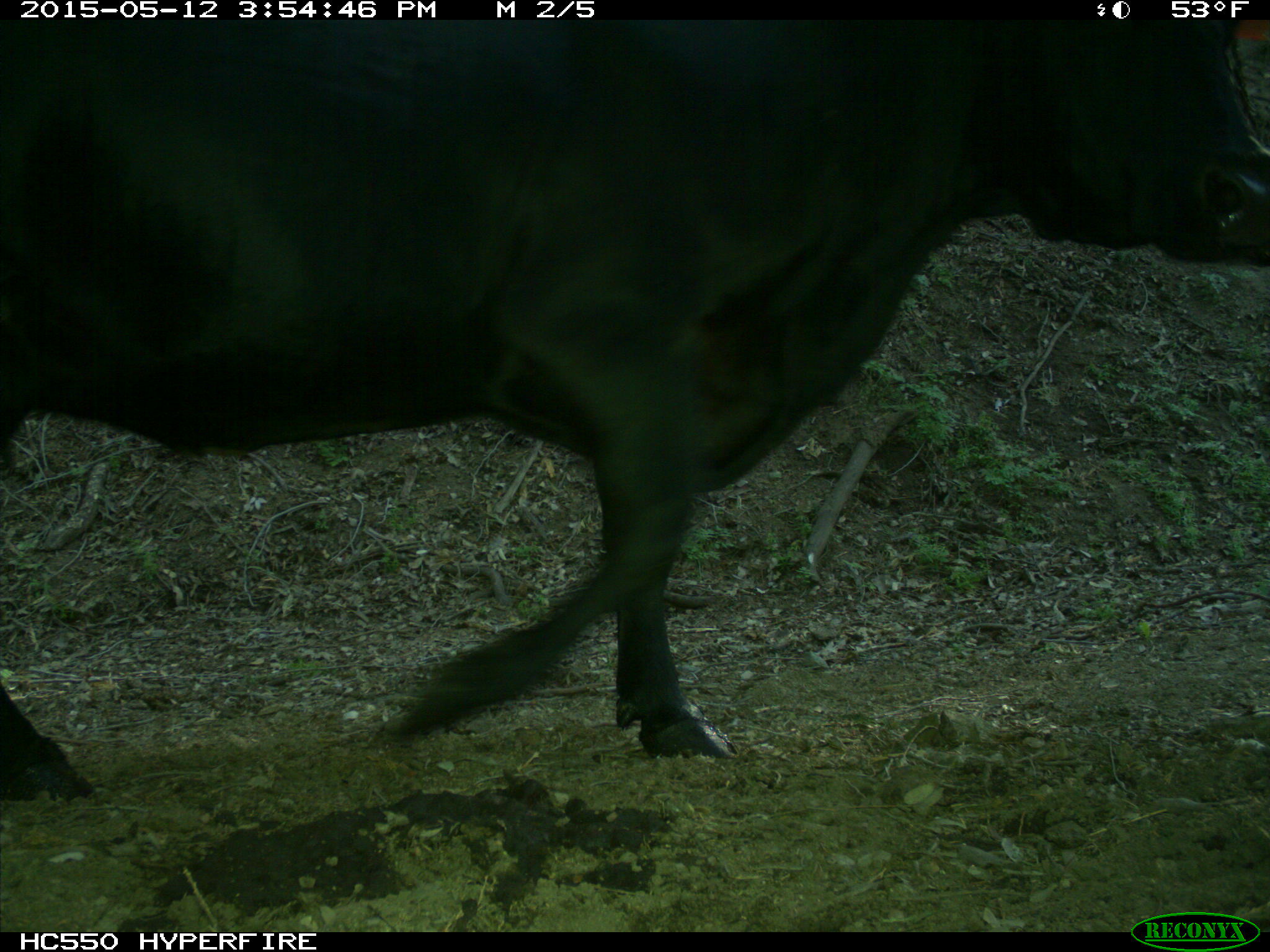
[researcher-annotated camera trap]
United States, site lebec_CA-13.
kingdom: Animalia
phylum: Chordata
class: Mammalia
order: Artiodactyla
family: Bovidae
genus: Bos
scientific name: Bos taurus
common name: domestic cow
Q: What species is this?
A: Bos taurus (domestic cow).